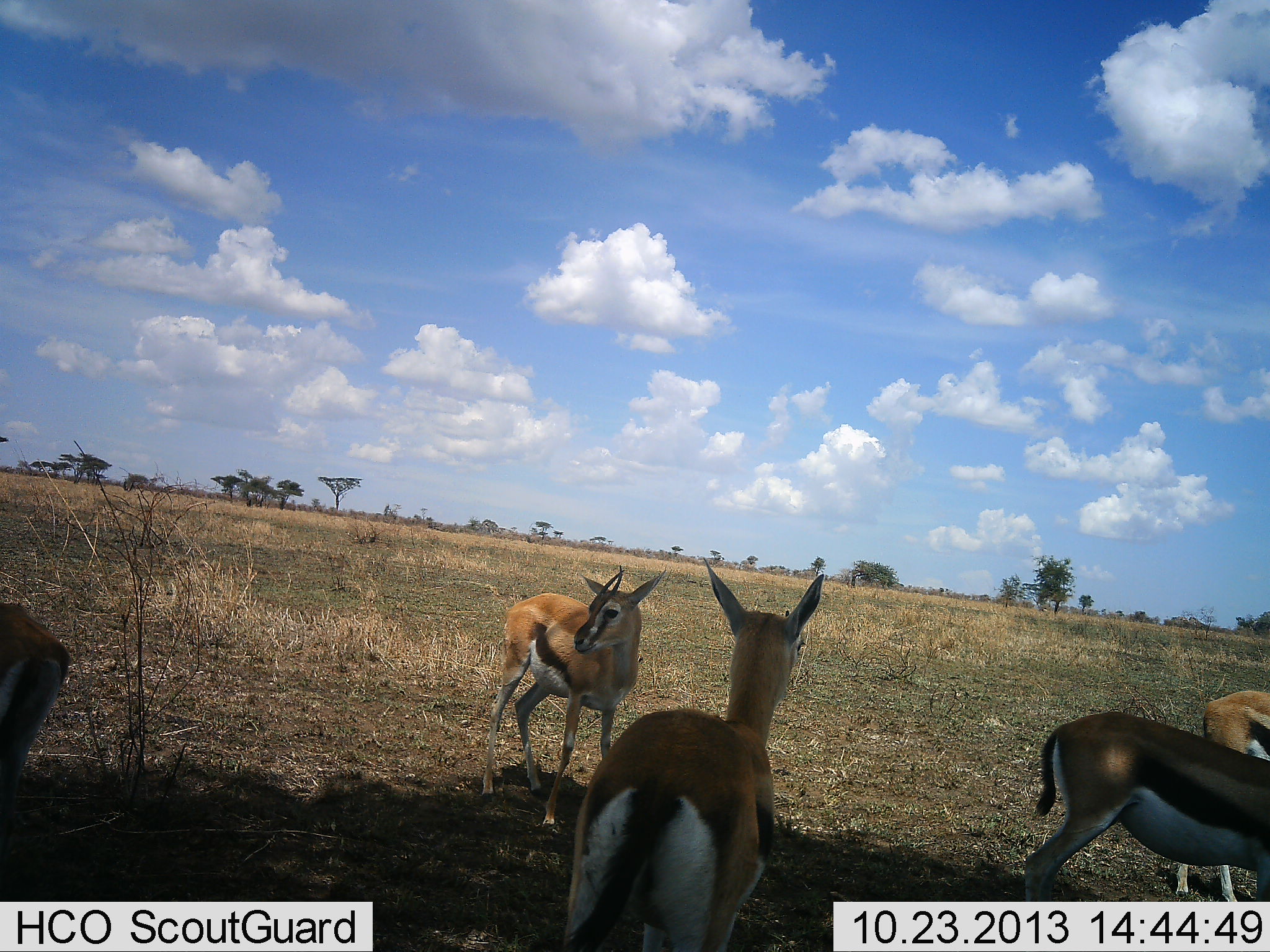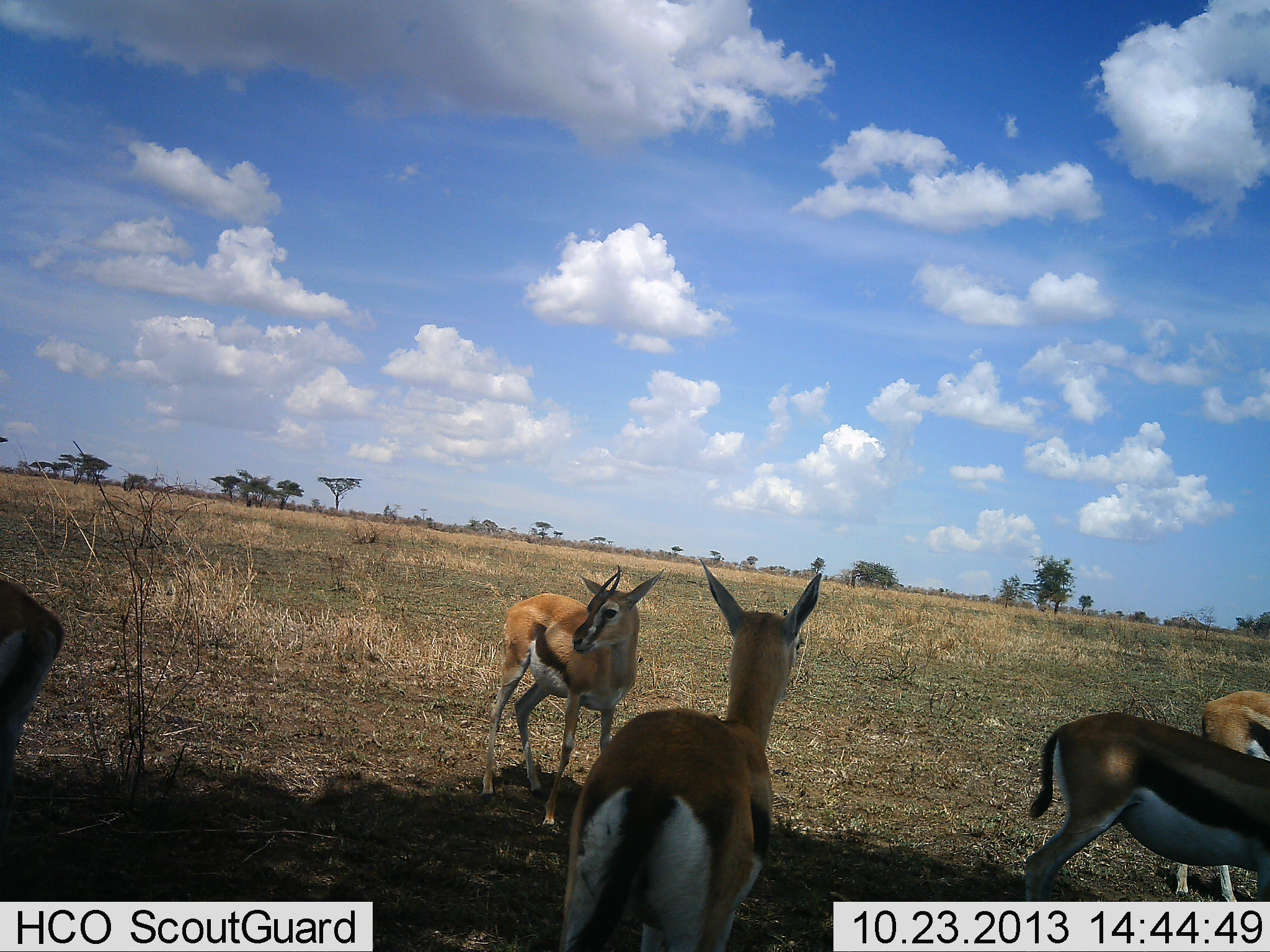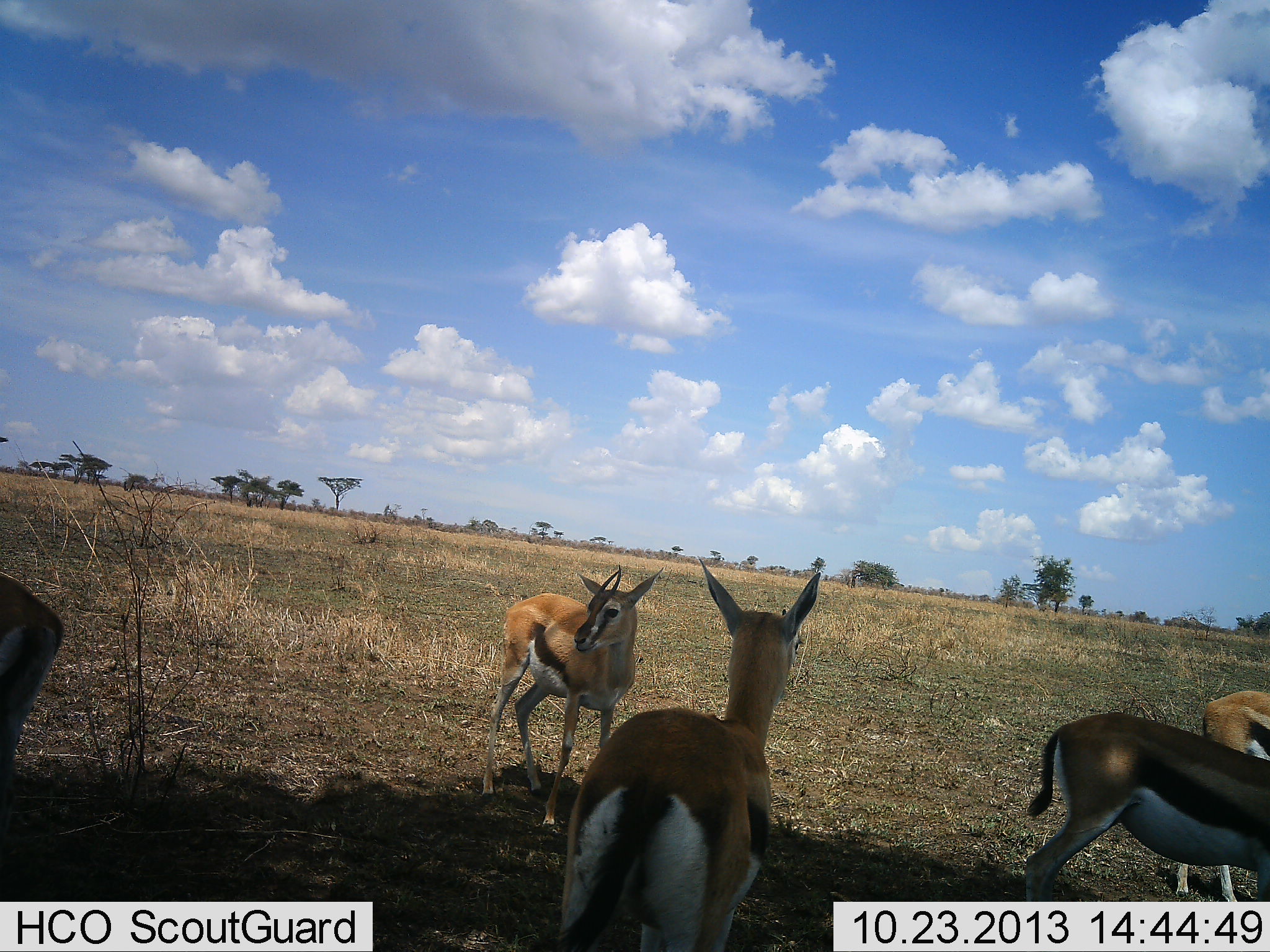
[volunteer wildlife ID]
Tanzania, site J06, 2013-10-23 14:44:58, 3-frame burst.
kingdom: Animalia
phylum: Chordata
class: Mammalia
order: Artiodactyla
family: Bovidae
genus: Eudorcas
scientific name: Eudorcas thomsonii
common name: thomson's gazelle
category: gazellethomsons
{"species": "gazellethomsons (thomson's gazelle) (Eudorcas thomsonii)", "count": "5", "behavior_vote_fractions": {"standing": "95%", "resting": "5%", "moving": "5%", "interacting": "9%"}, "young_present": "0%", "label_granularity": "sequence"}